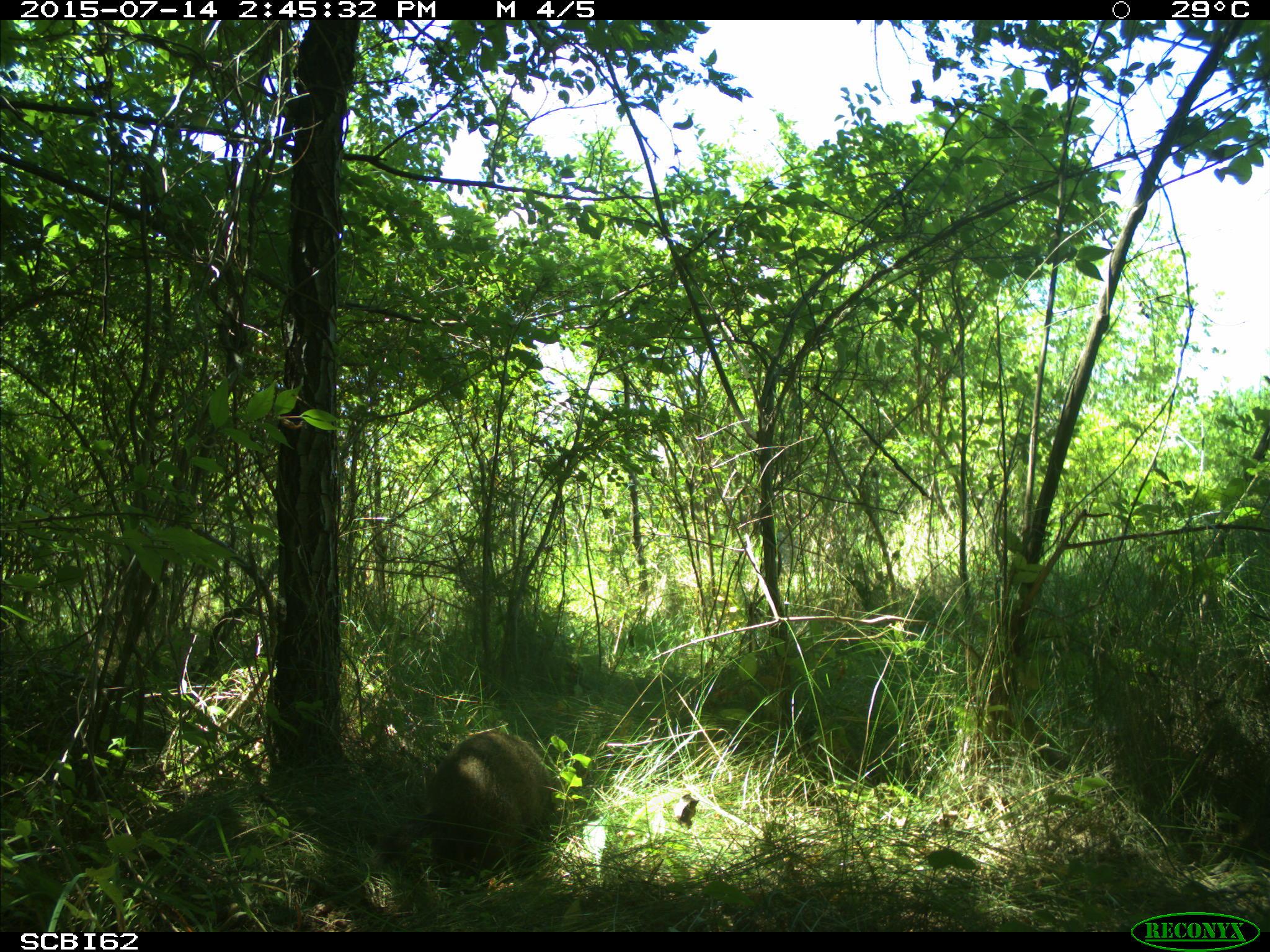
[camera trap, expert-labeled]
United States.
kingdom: Animalia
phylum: Chordata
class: Mammalia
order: Rodentia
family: Sciuridae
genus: Marmota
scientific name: Marmota monax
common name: woodchuck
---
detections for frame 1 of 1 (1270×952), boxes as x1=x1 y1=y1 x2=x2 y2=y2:
Woodchuck: x1=416 y1=720 x2=570 y2=854